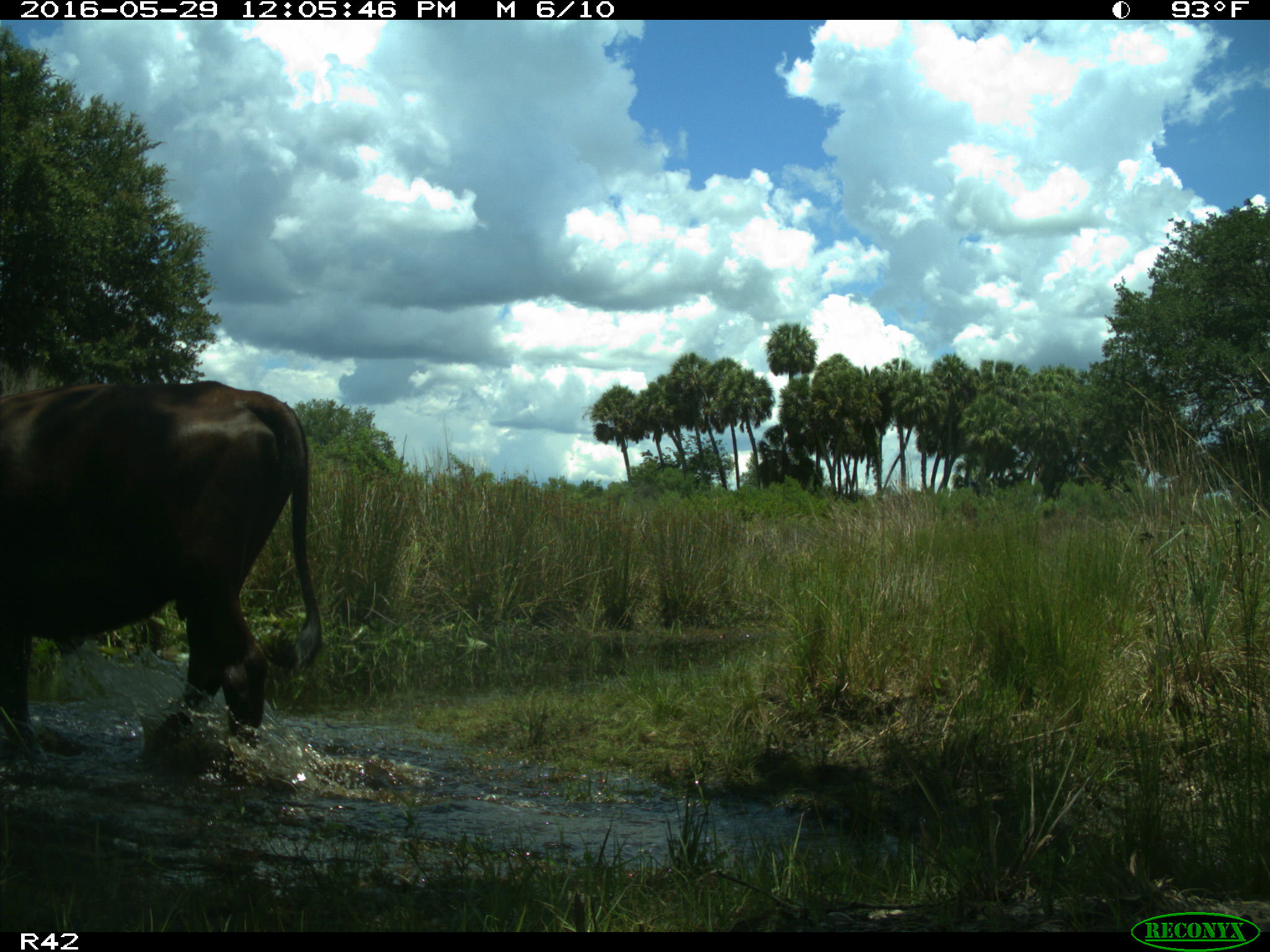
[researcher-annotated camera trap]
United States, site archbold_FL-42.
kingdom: Animalia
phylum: Chordata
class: Mammalia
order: Artiodactyla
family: Bovidae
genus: Bos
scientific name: Bos taurus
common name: domestic cow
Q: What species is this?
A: Bos taurus (domestic cow).